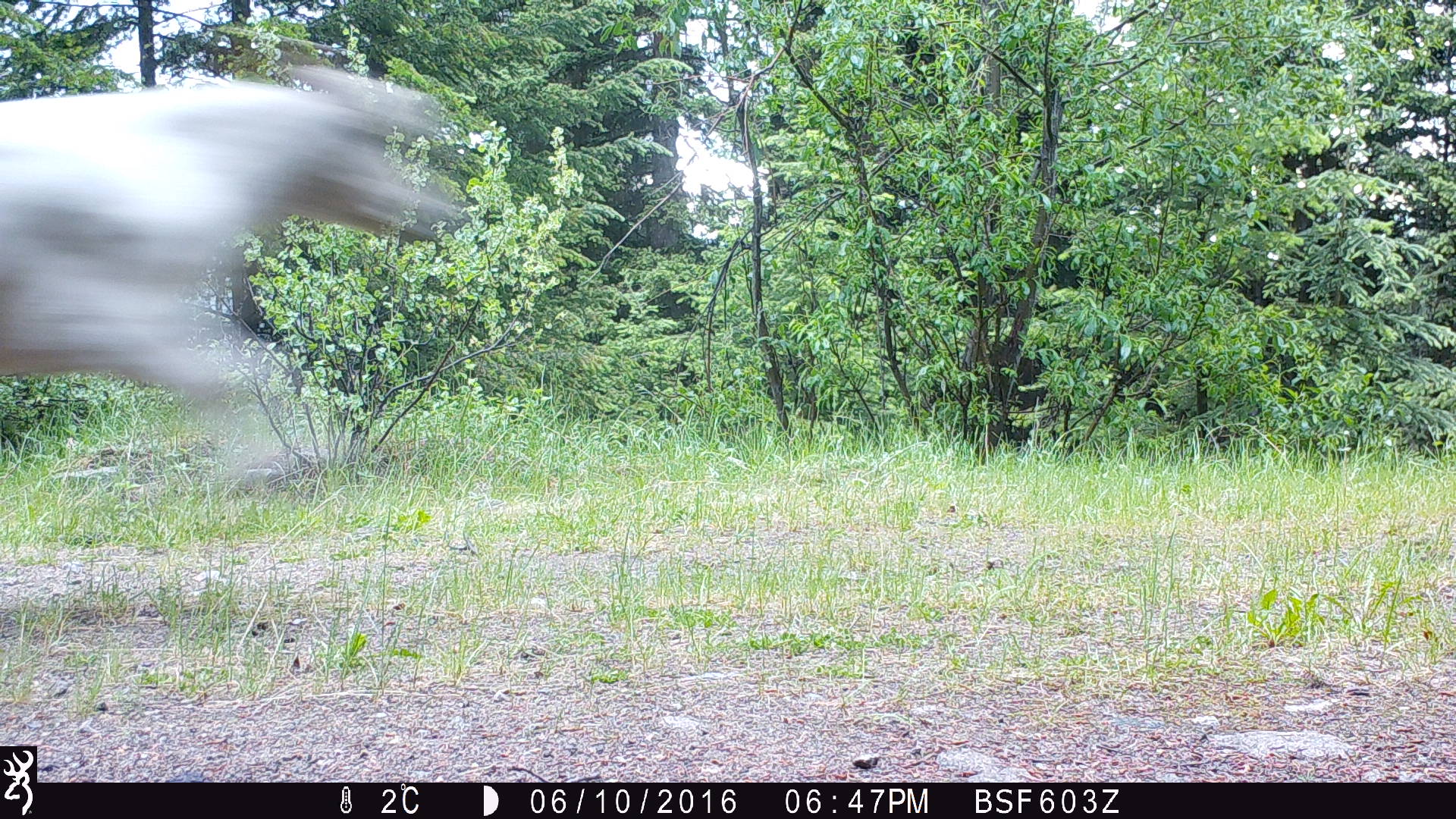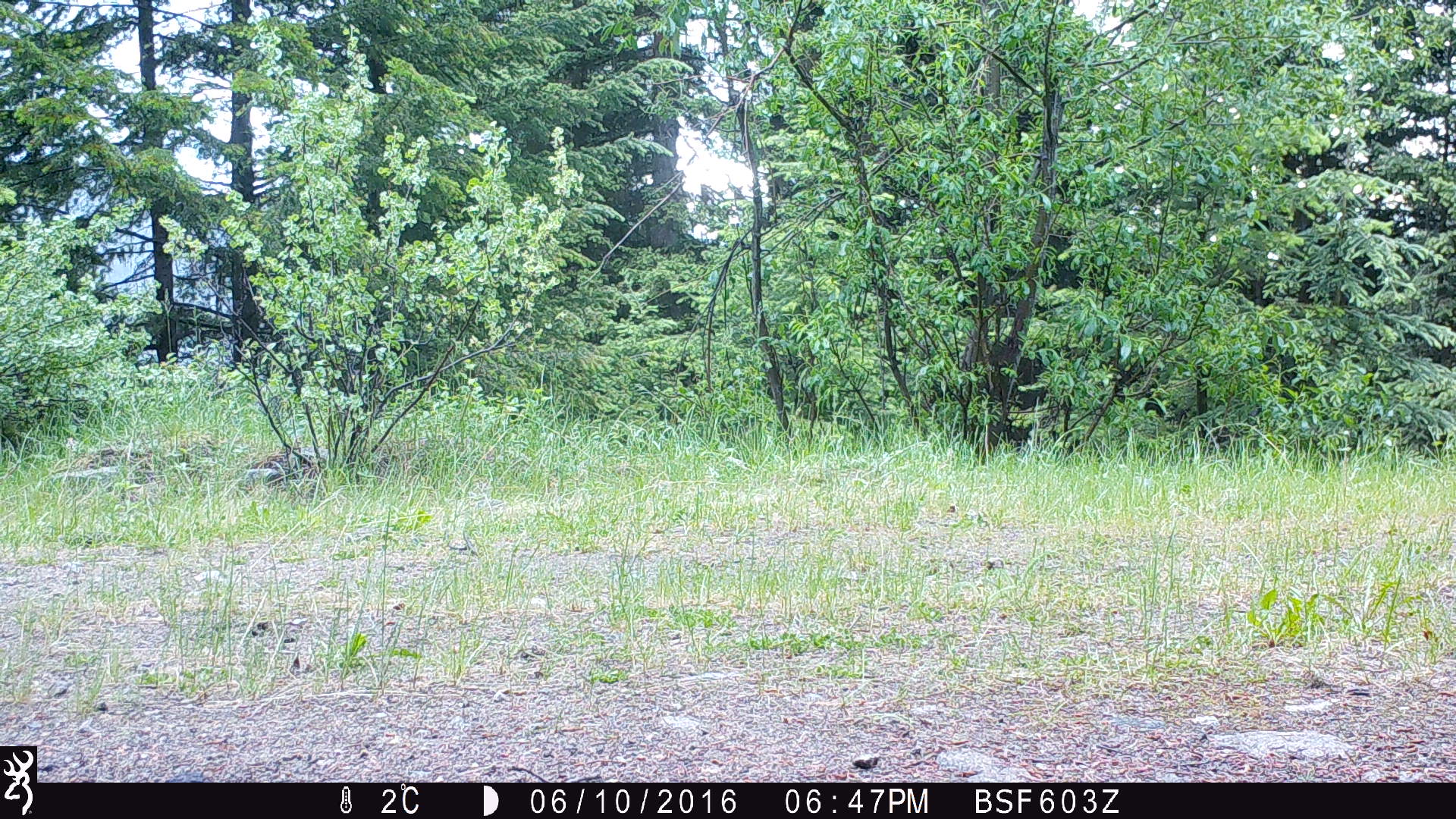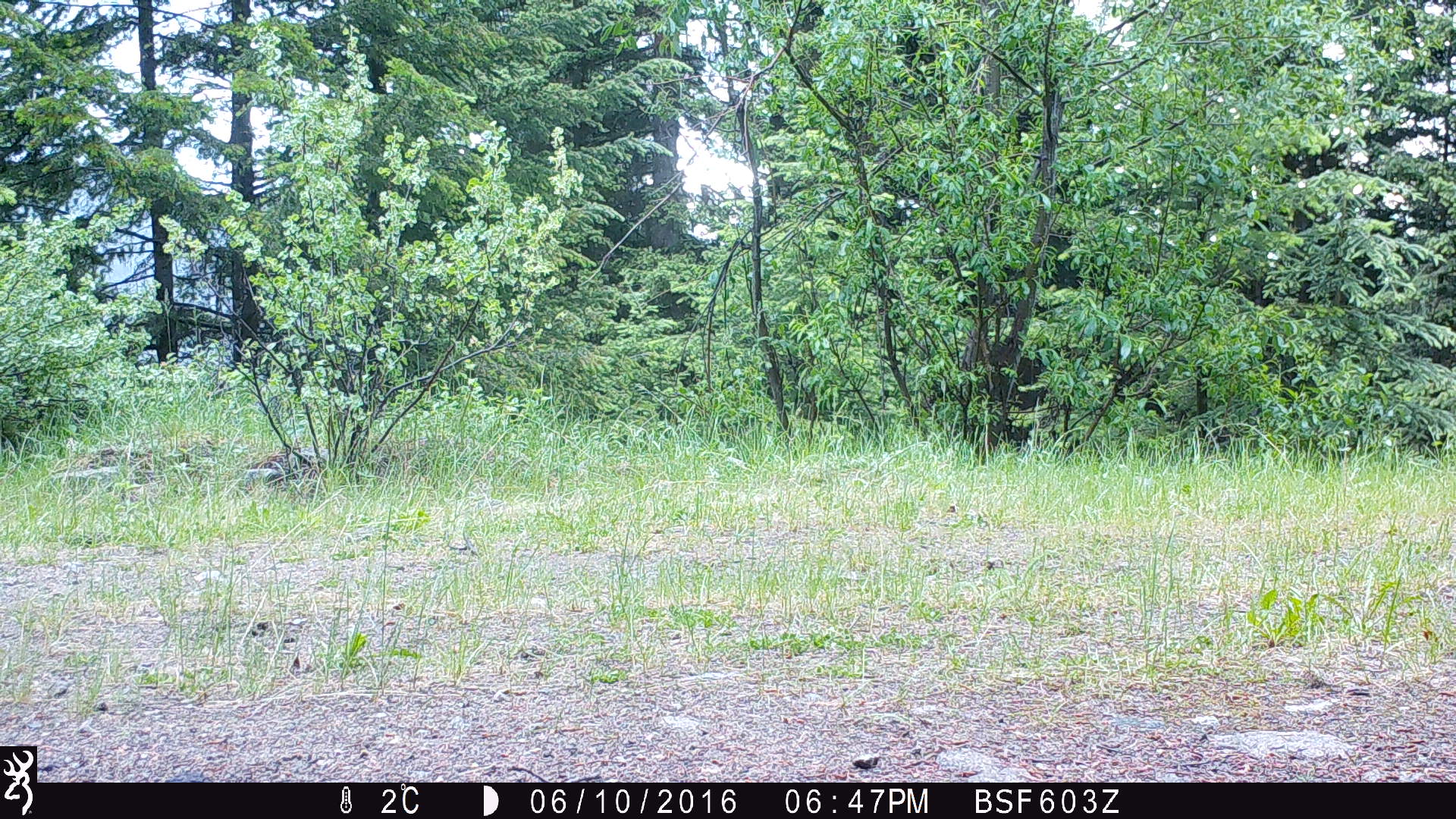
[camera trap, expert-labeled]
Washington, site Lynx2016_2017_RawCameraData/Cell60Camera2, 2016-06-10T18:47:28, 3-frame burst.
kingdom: Animalia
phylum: Chordata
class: Mammalia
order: Artiodactyla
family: Bovidae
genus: Bos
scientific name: Bos taurus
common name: domestic cattle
Domestic cattle (Bos taurus). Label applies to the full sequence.